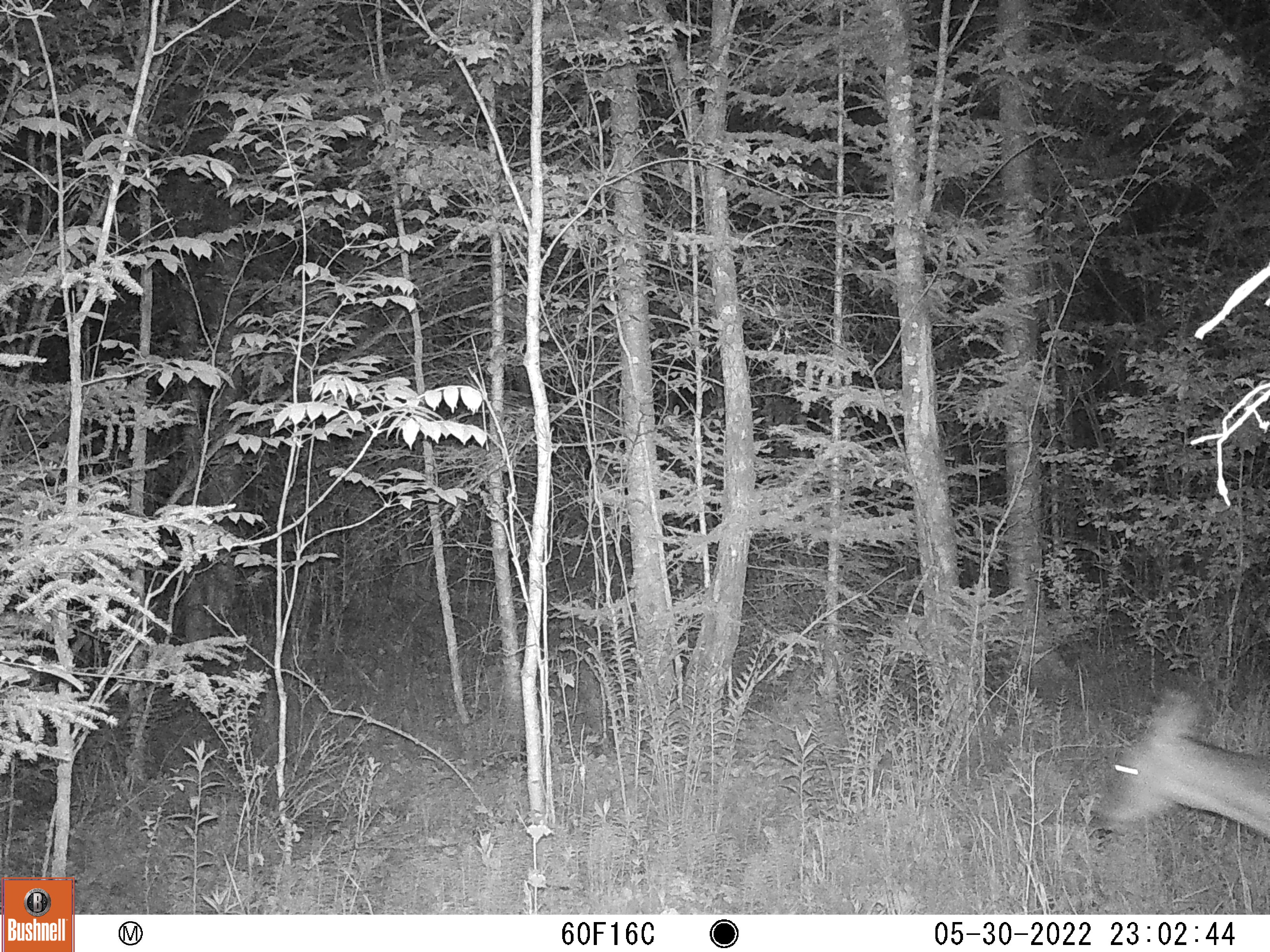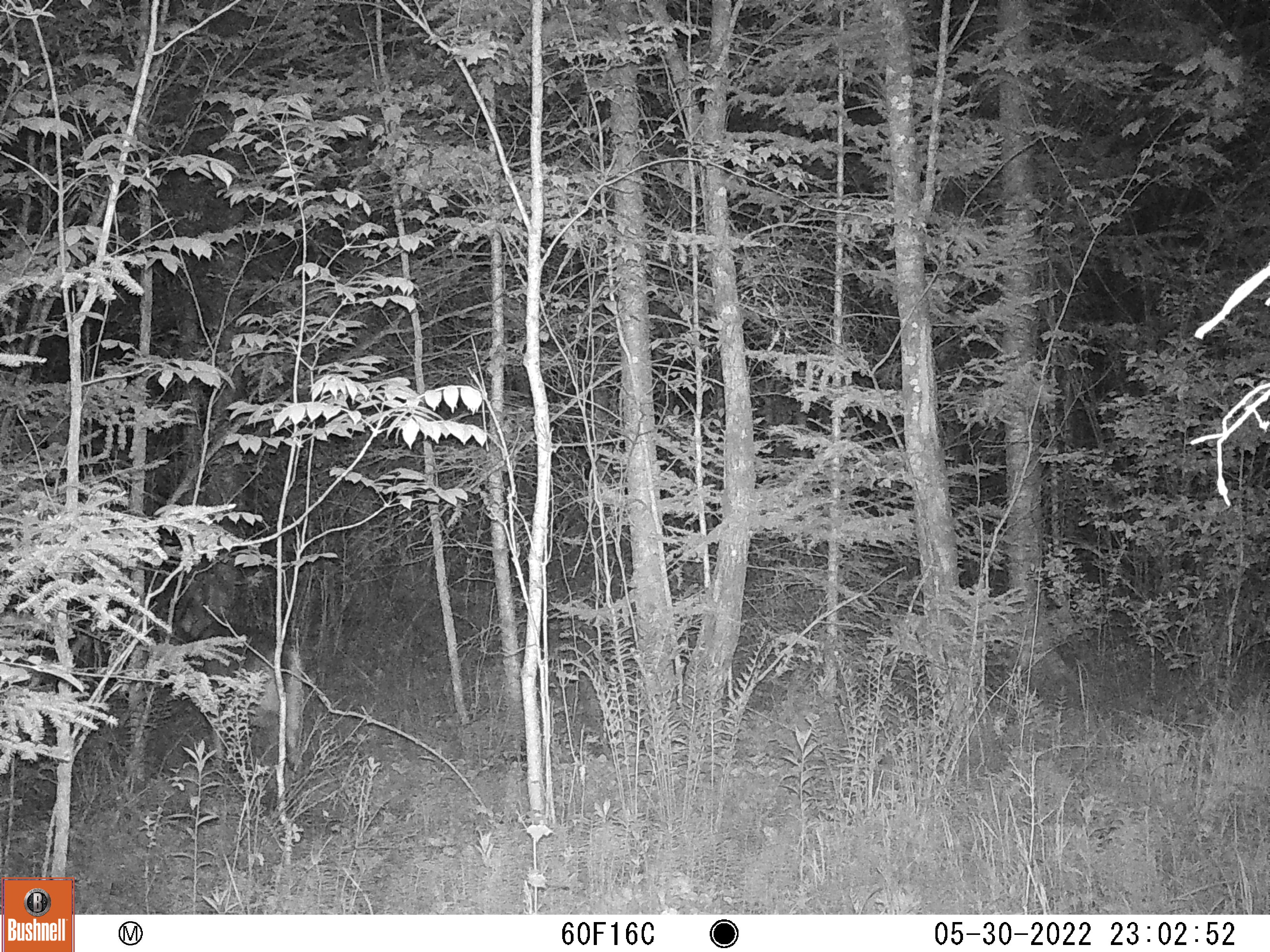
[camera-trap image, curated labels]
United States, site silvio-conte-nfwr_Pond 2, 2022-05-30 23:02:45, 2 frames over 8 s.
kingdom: Animalia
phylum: Chordata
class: Mammalia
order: Artiodactyla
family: Cervidae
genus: Odocoileus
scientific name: Odocoileus virginianus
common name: white-tailed deer